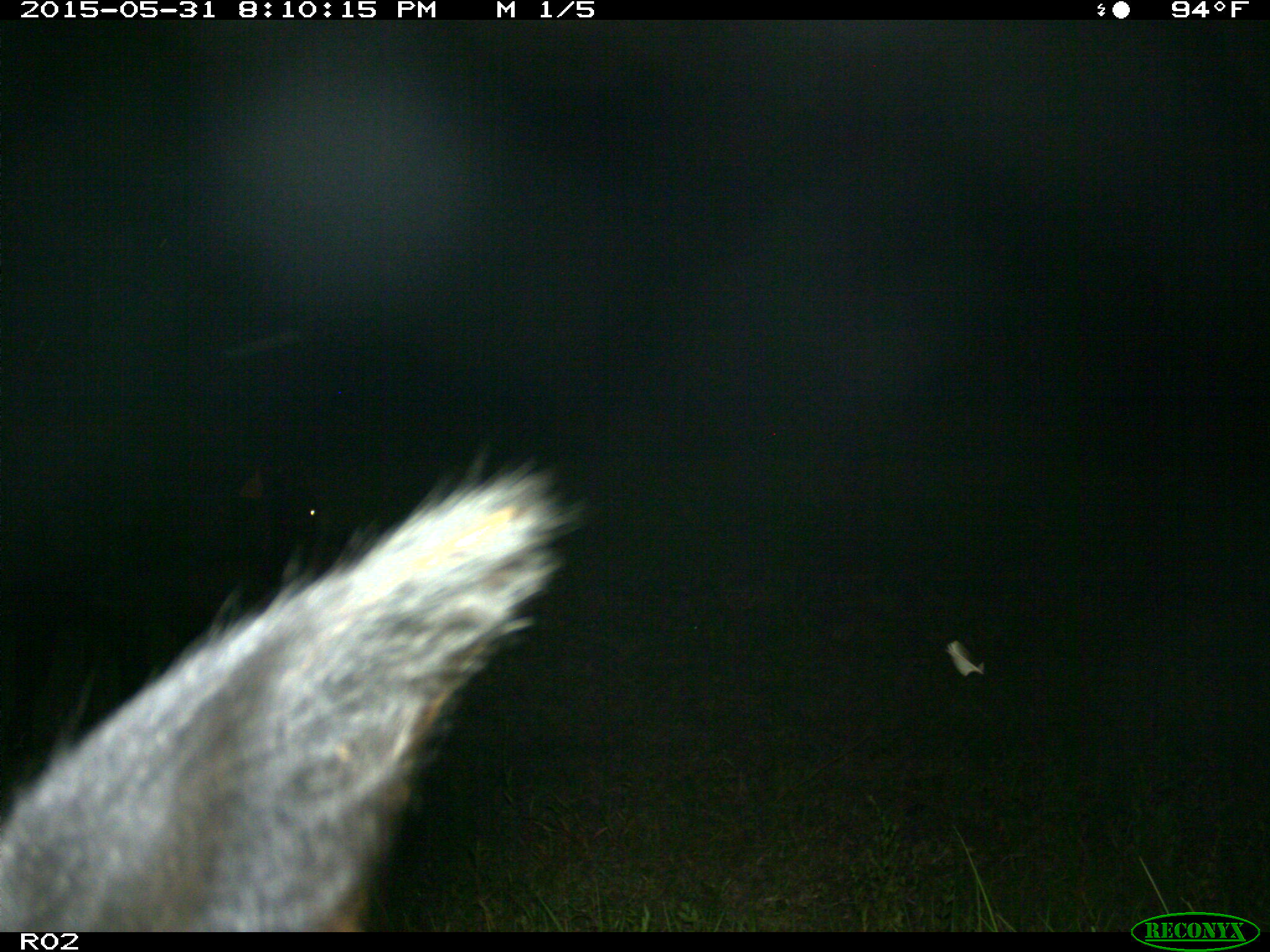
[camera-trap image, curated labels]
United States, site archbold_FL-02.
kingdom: Animalia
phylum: Chordata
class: Mammalia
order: Artiodactyla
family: Bovidae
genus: Bos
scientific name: Bos taurus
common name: domestic cow